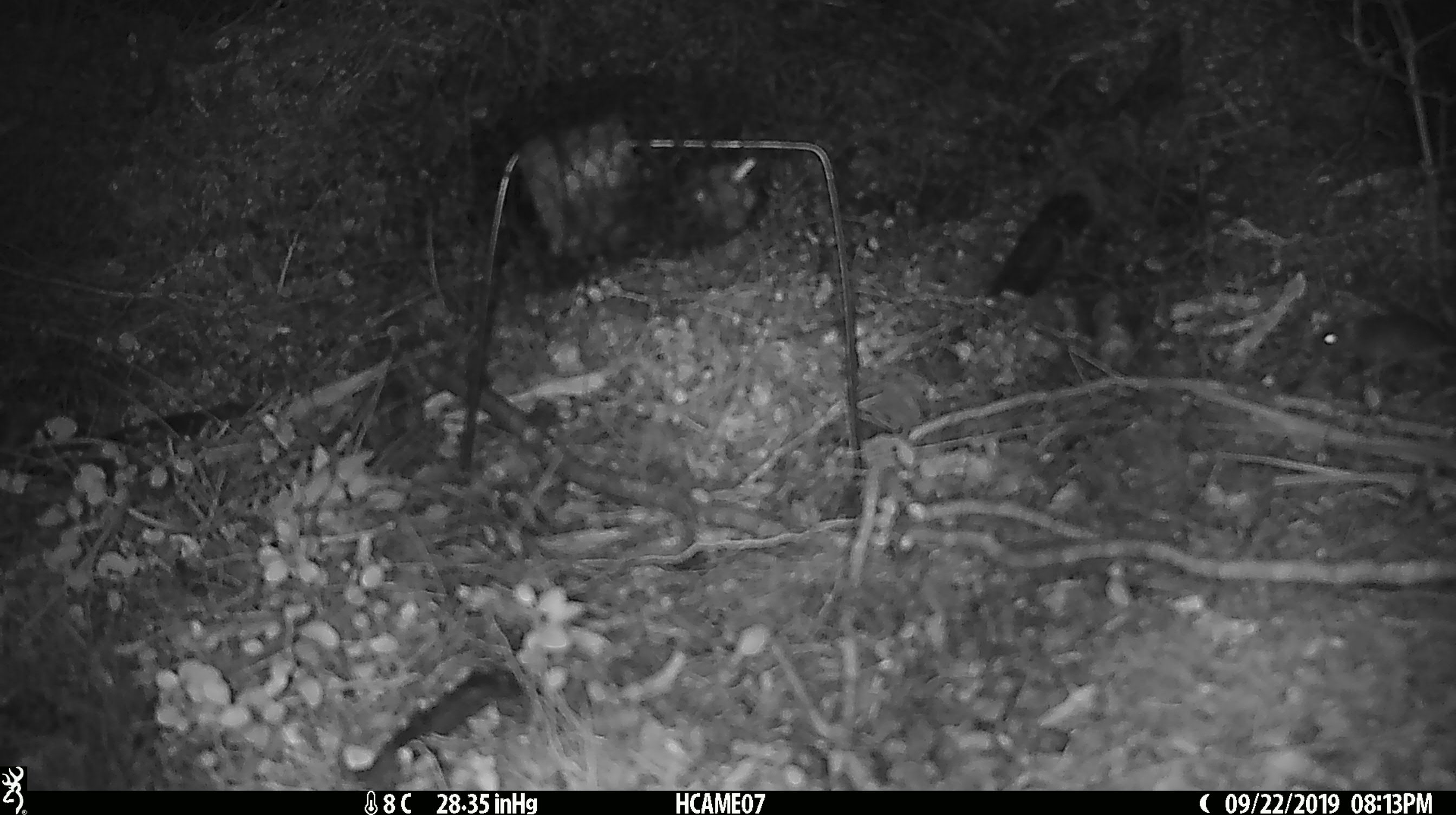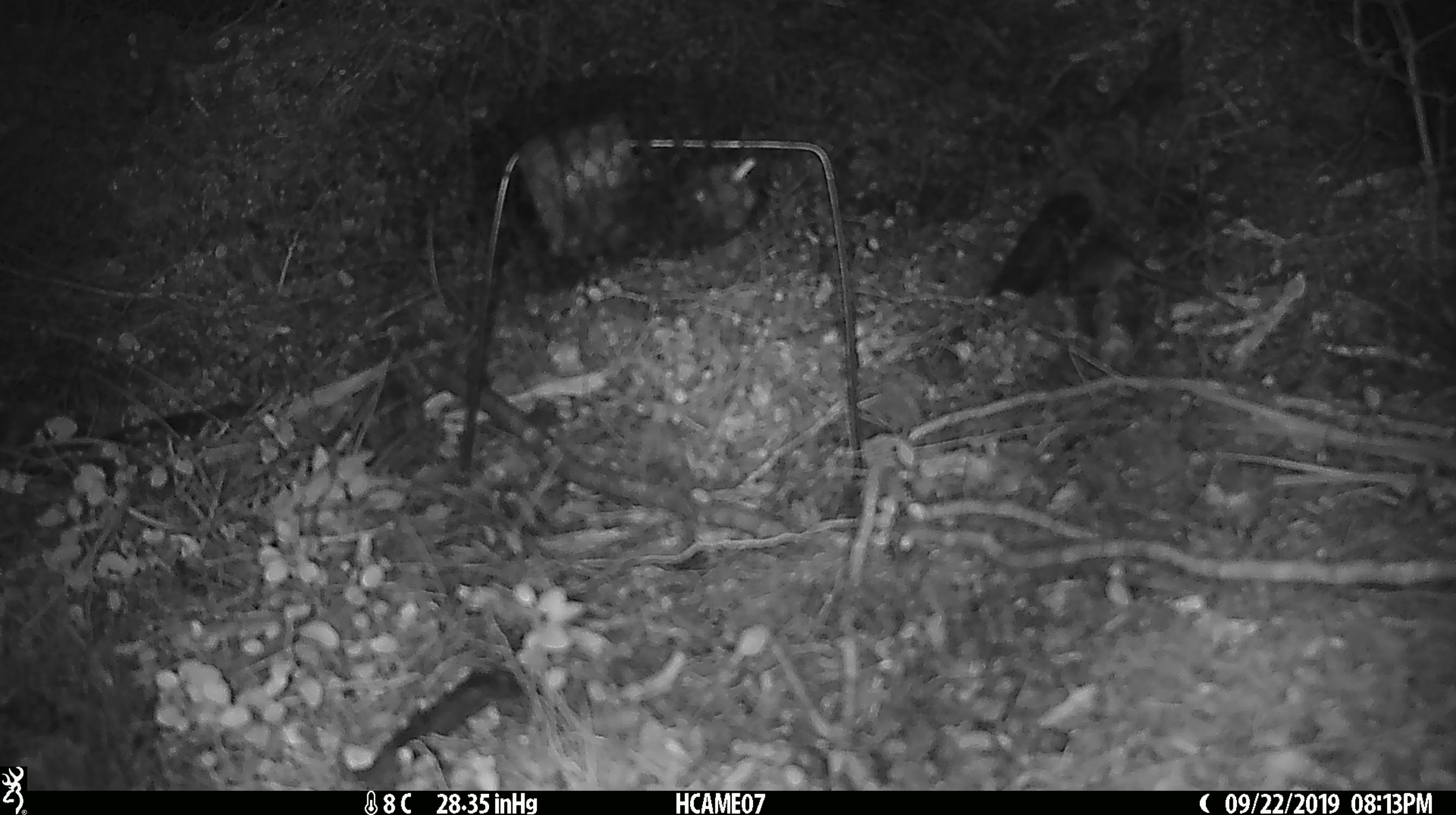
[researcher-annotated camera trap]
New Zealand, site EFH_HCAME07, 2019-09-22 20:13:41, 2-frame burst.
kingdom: Animalia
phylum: Chordata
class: Mammalia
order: Rodentia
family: Muridae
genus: Mus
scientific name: Mus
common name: mouse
Mouse (Mus).